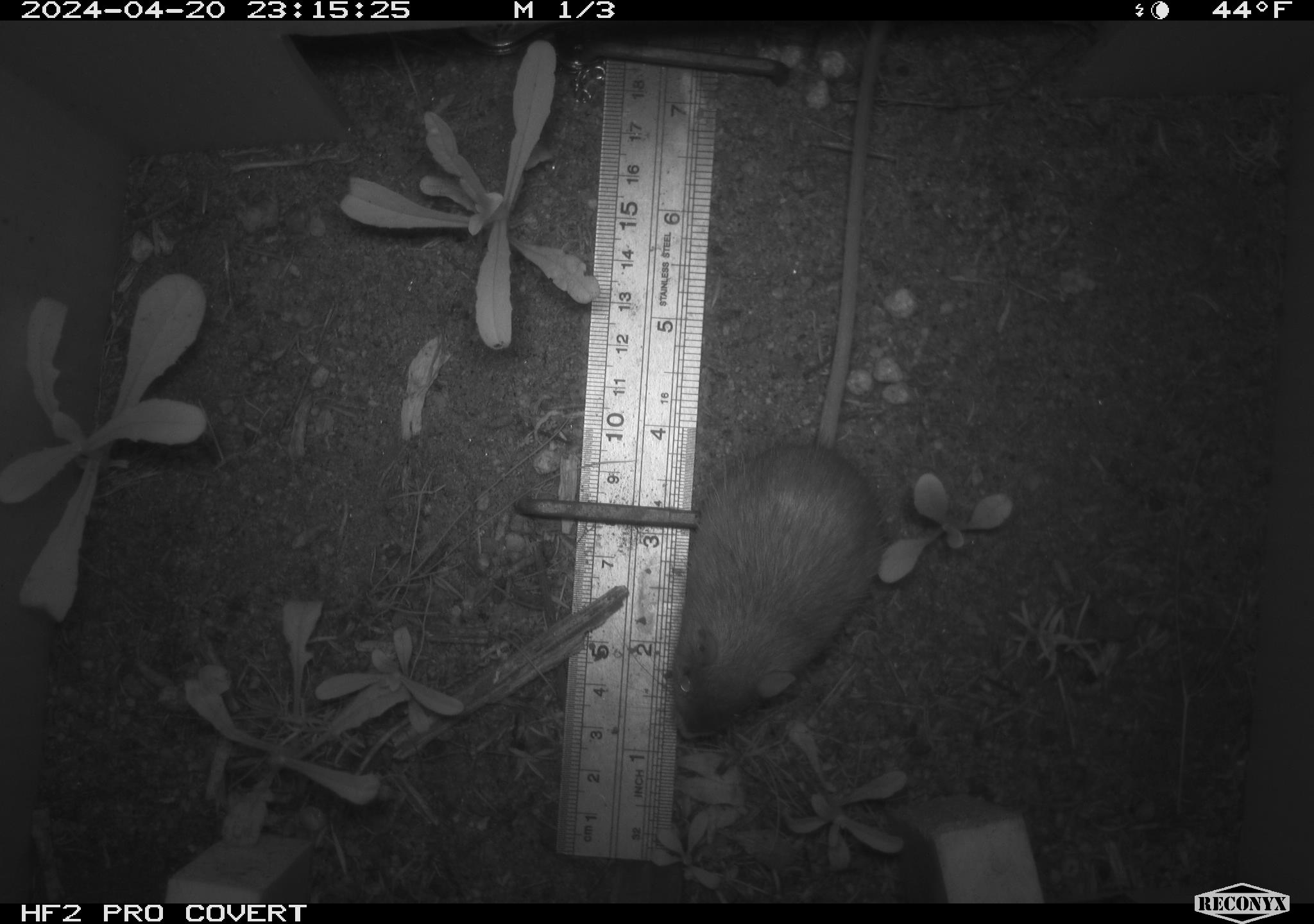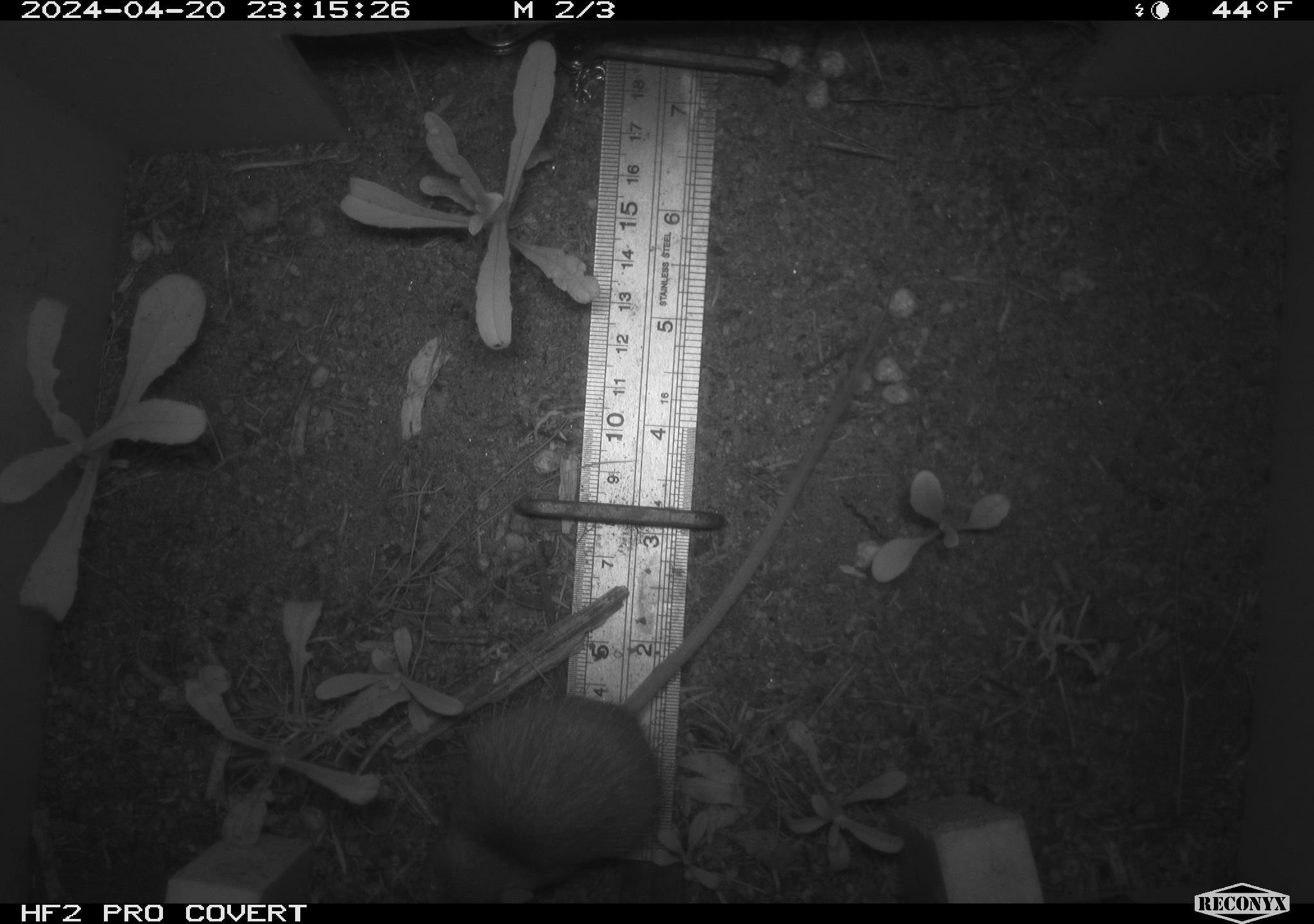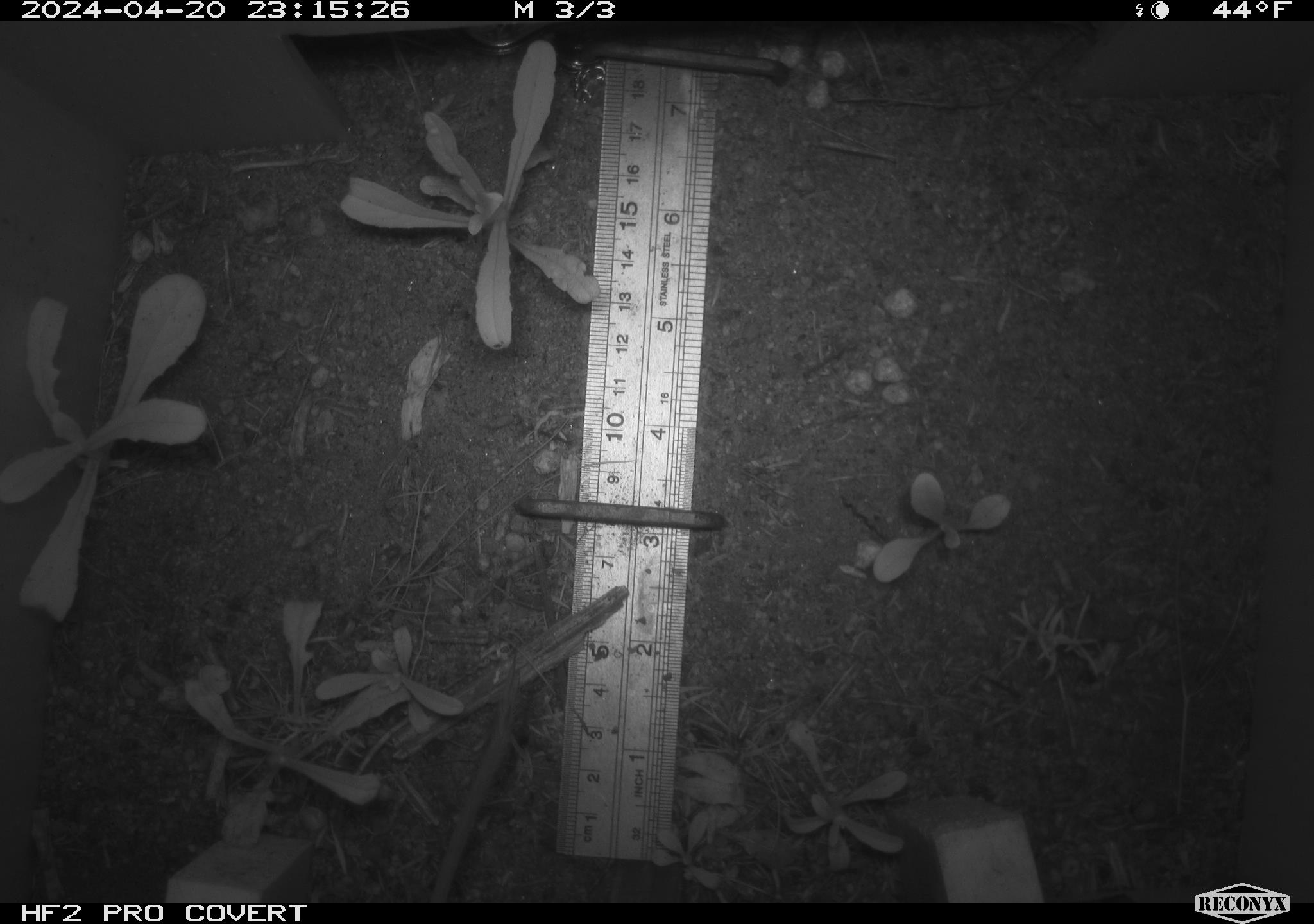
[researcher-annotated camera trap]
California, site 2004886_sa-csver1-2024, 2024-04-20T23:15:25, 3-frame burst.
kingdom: Animalia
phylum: Chordata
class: Mammalia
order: Rodentia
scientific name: Rodentia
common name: rodent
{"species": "rodent (Rodentia)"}